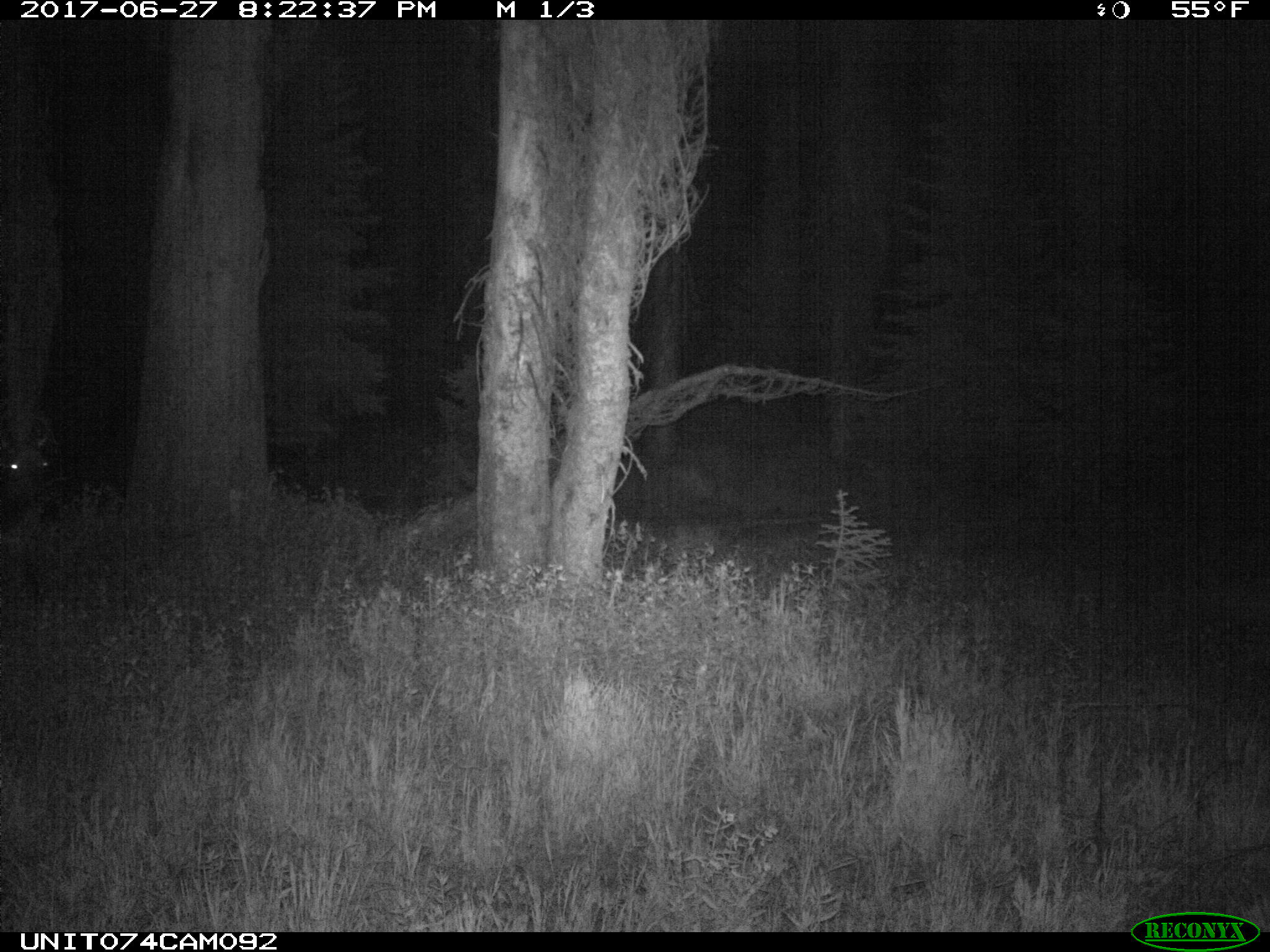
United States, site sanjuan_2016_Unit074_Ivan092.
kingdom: Animalia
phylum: Chordata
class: Mammalia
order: Artiodactyla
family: Cervidae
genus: Cervus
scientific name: Cervus elaphus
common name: red deer